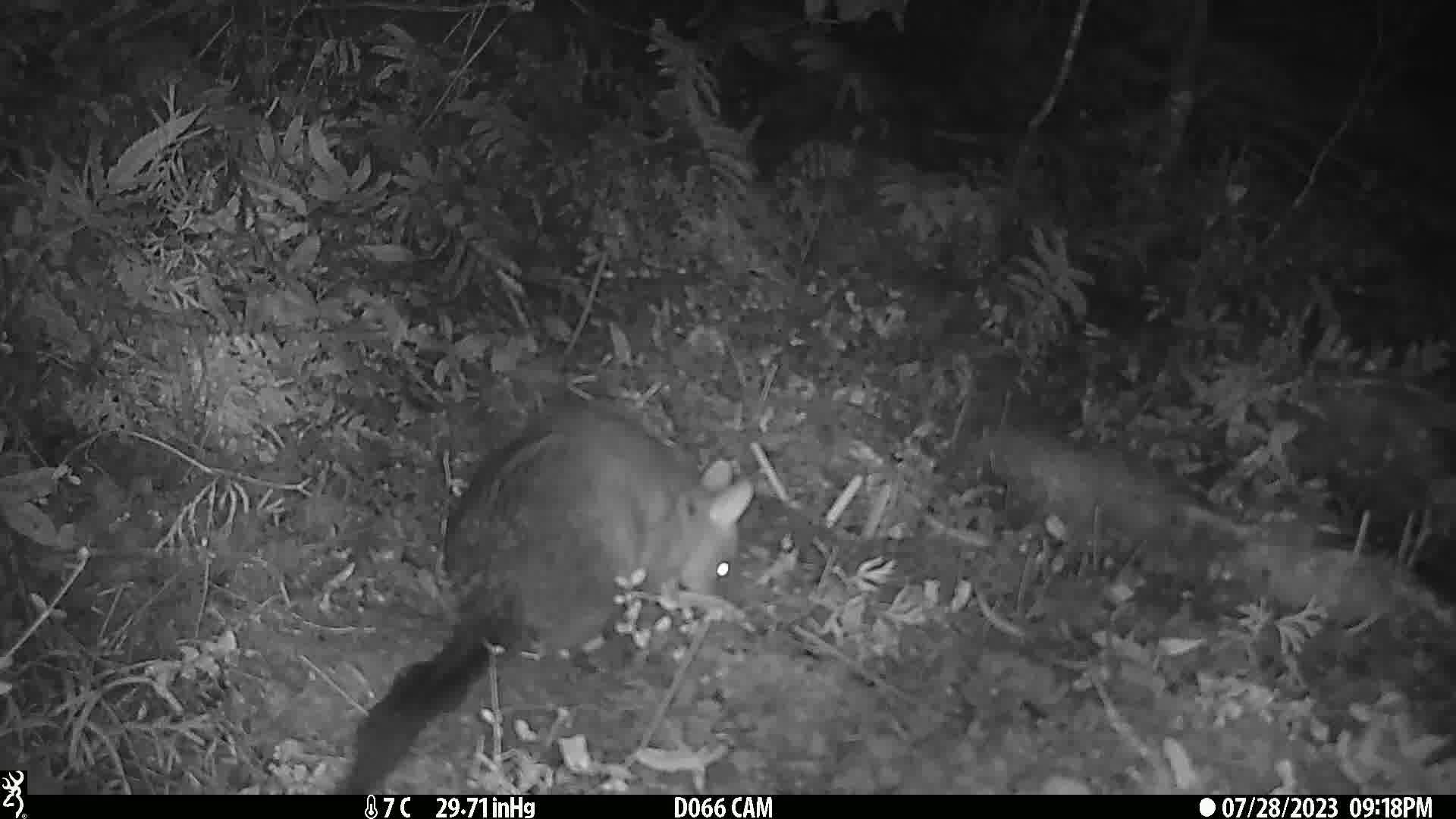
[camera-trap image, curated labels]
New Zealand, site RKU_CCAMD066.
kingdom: Animalia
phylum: Chordata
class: Mammalia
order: Diprotodontia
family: Phalangeridae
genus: Trichosurus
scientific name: Trichosurus vulpecula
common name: common brushtail possum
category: possum